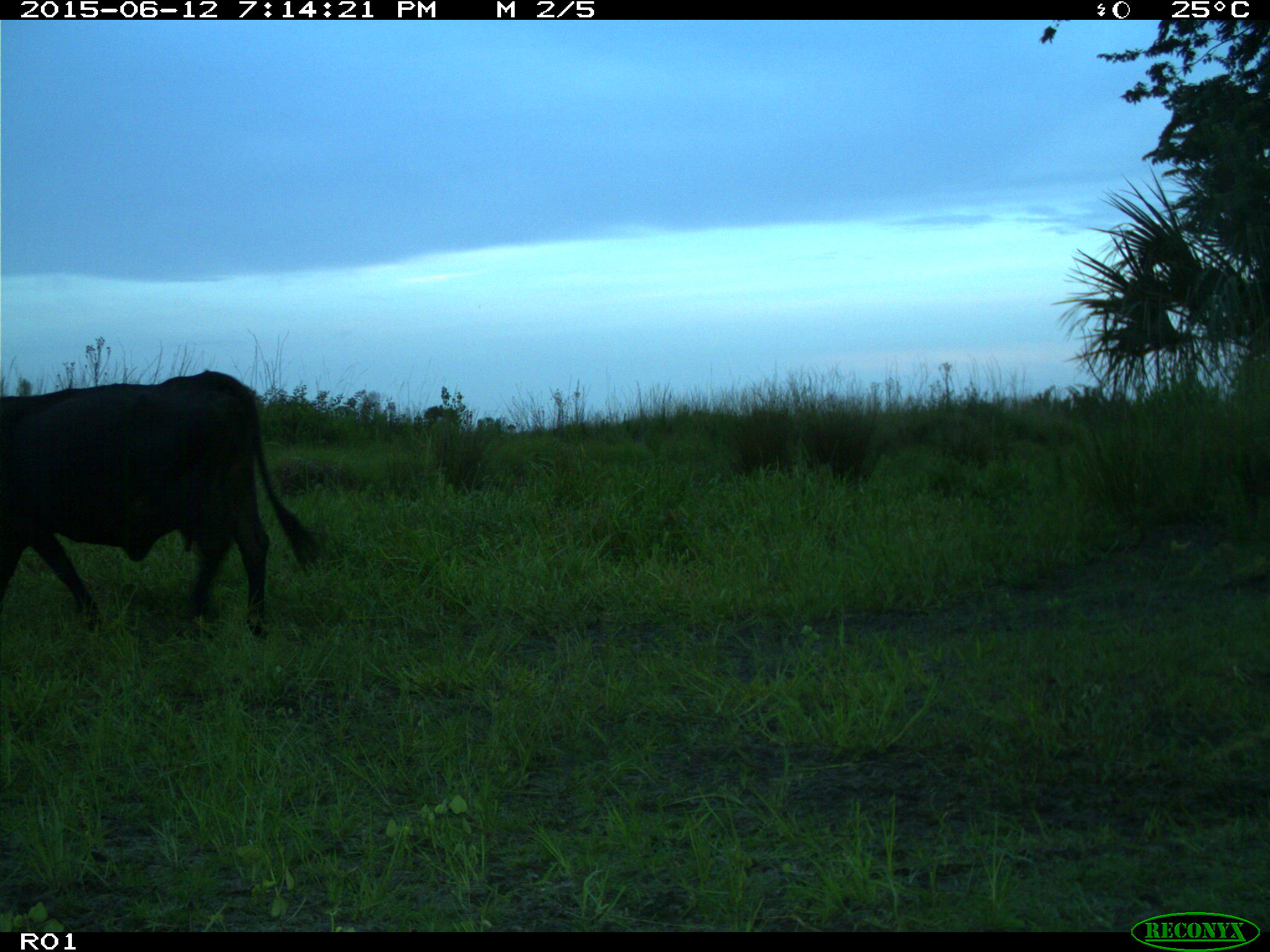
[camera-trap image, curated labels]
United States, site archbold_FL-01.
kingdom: Animalia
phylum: Chordata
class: Mammalia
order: Artiodactyla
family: Bovidae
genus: Bos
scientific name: Bos taurus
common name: domestic cow